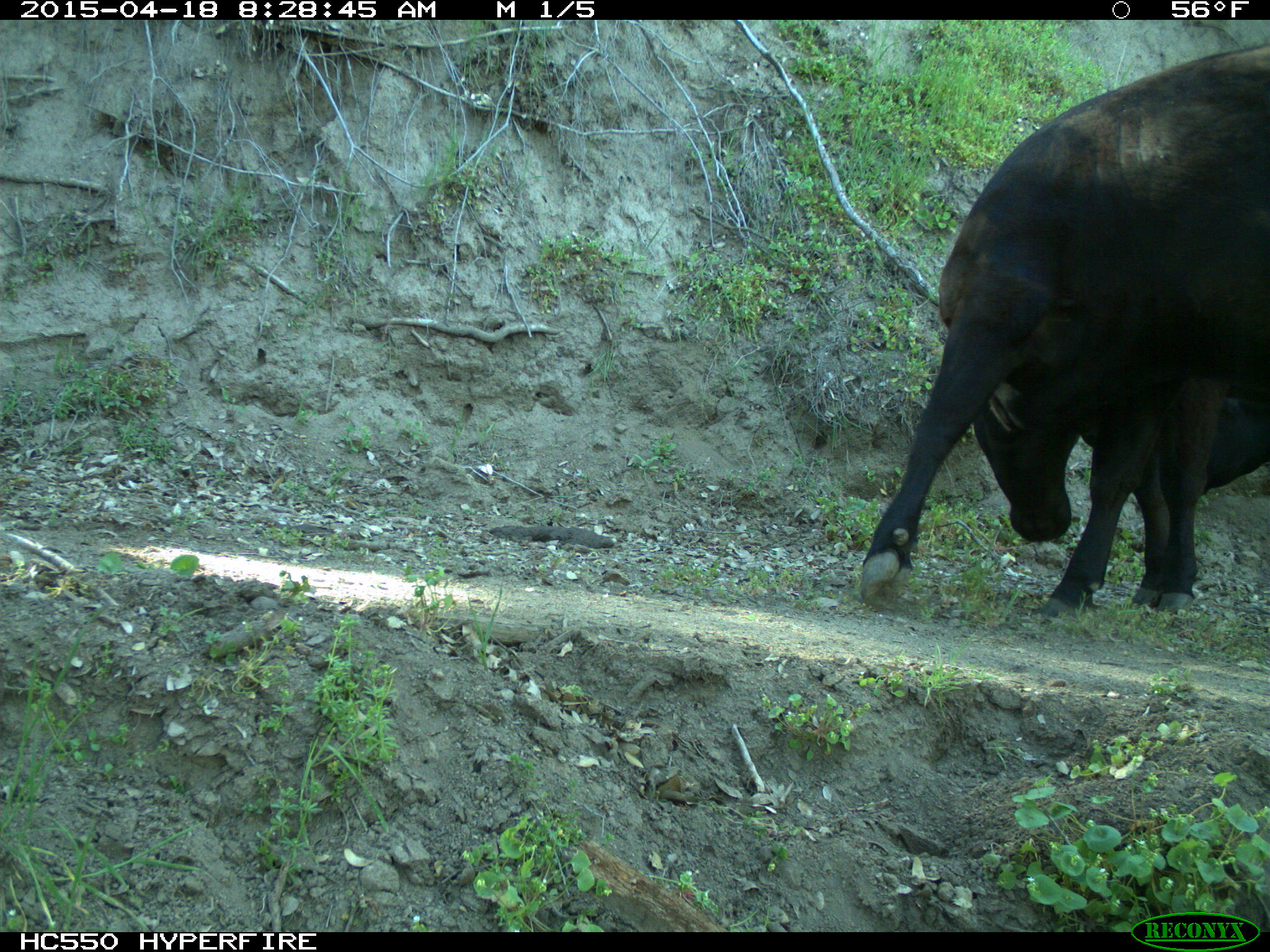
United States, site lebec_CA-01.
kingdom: Animalia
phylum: Chordata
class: Mammalia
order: Artiodactyla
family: Bovidae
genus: Bos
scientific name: Bos taurus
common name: domestic cow